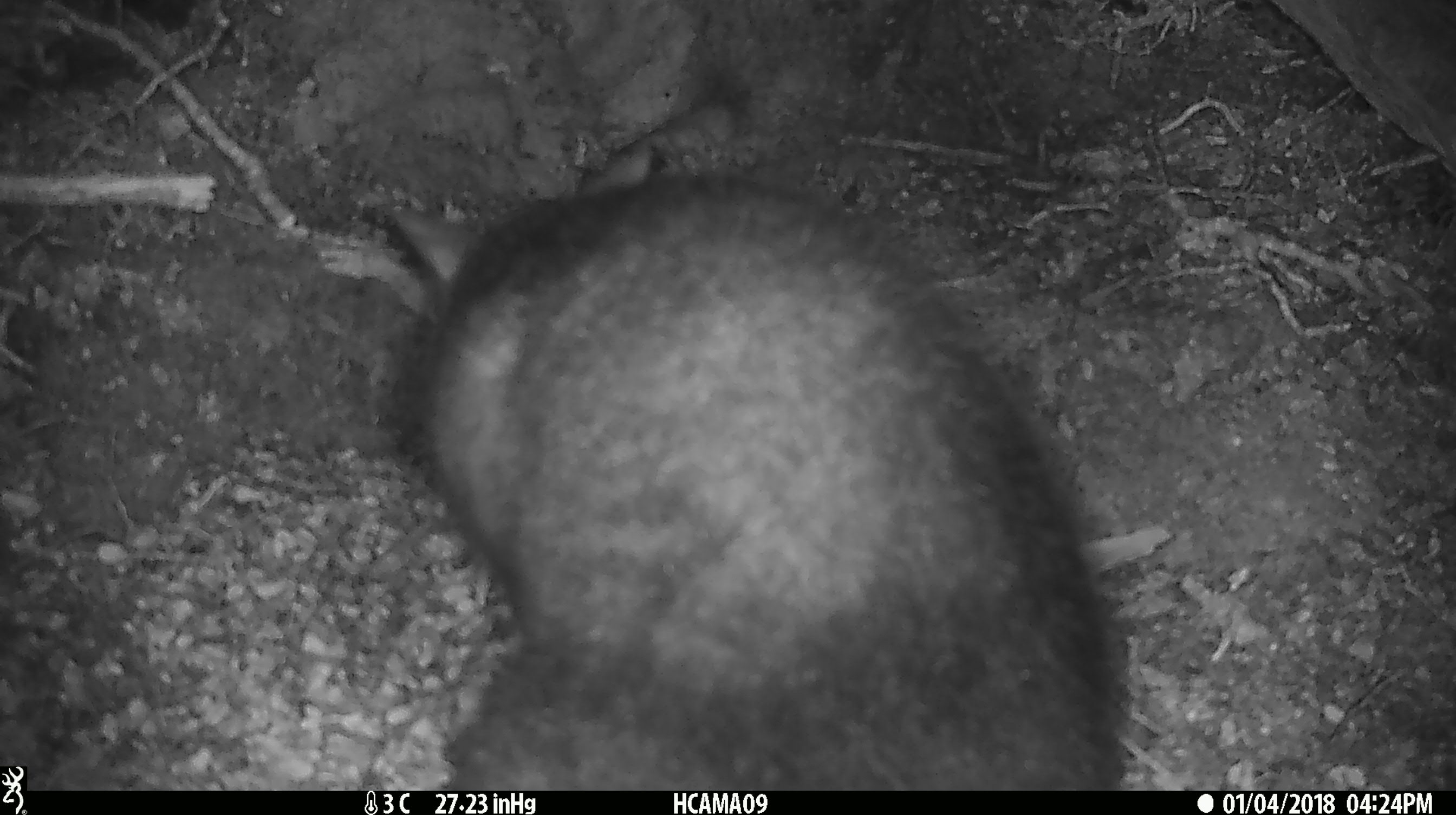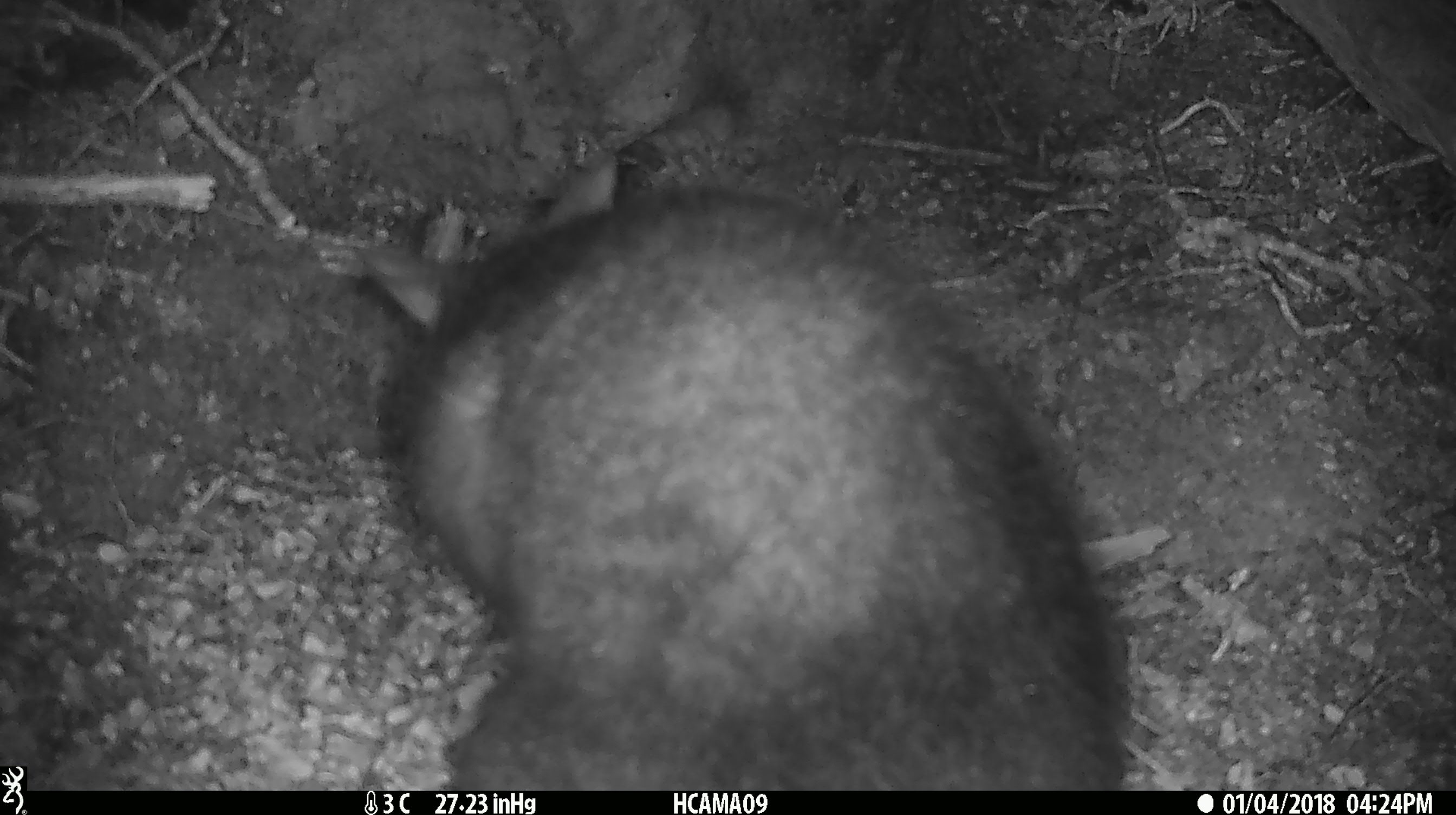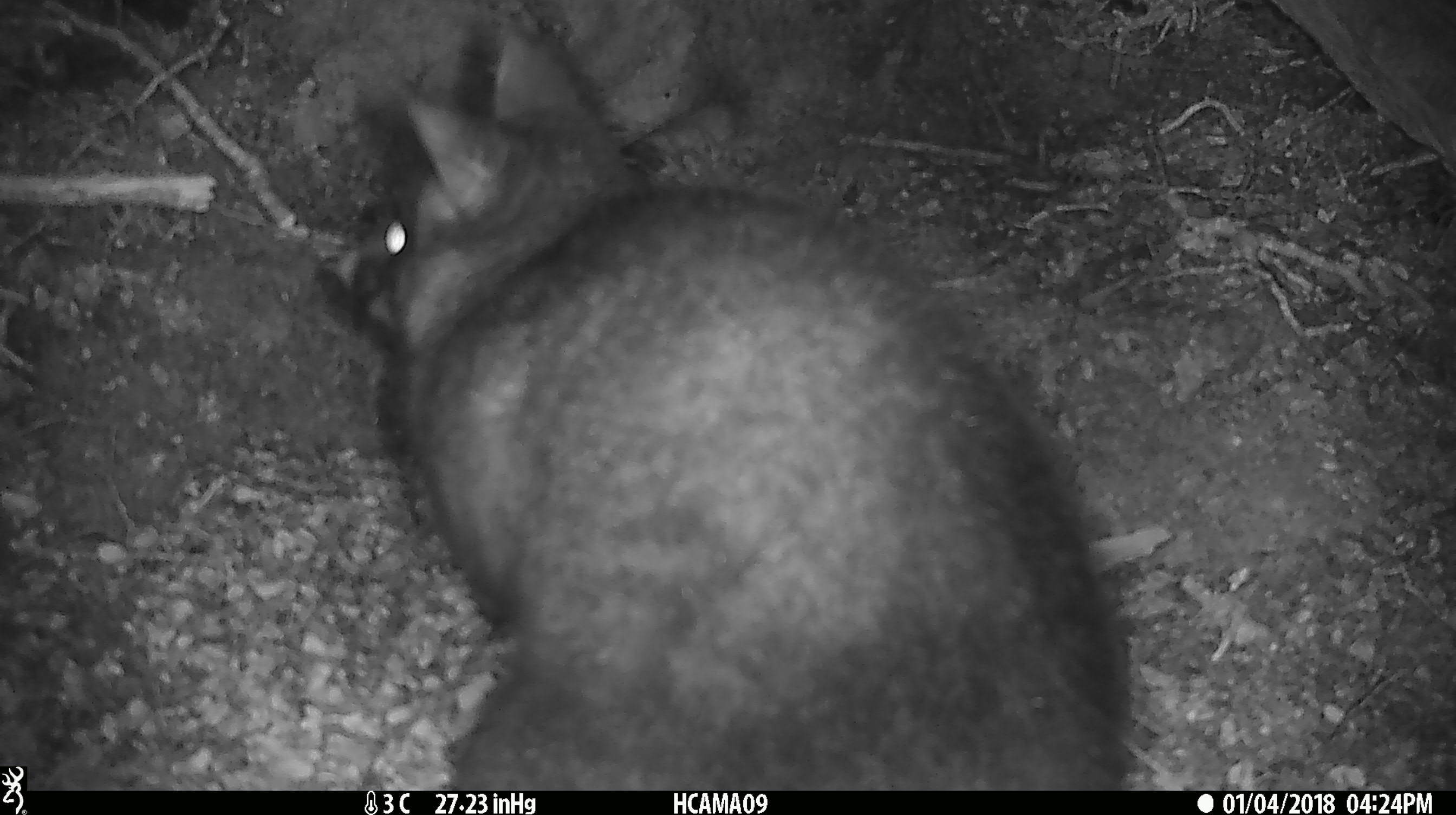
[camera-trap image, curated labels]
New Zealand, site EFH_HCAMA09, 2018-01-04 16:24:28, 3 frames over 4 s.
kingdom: Animalia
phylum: Chordata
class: Mammalia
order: Diprotodontia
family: Phalangeridae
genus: Trichosurus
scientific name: Trichosurus vulpecula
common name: common brushtail possum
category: possum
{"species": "possum (common brushtail possum) (Trichosurus vulpecula)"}